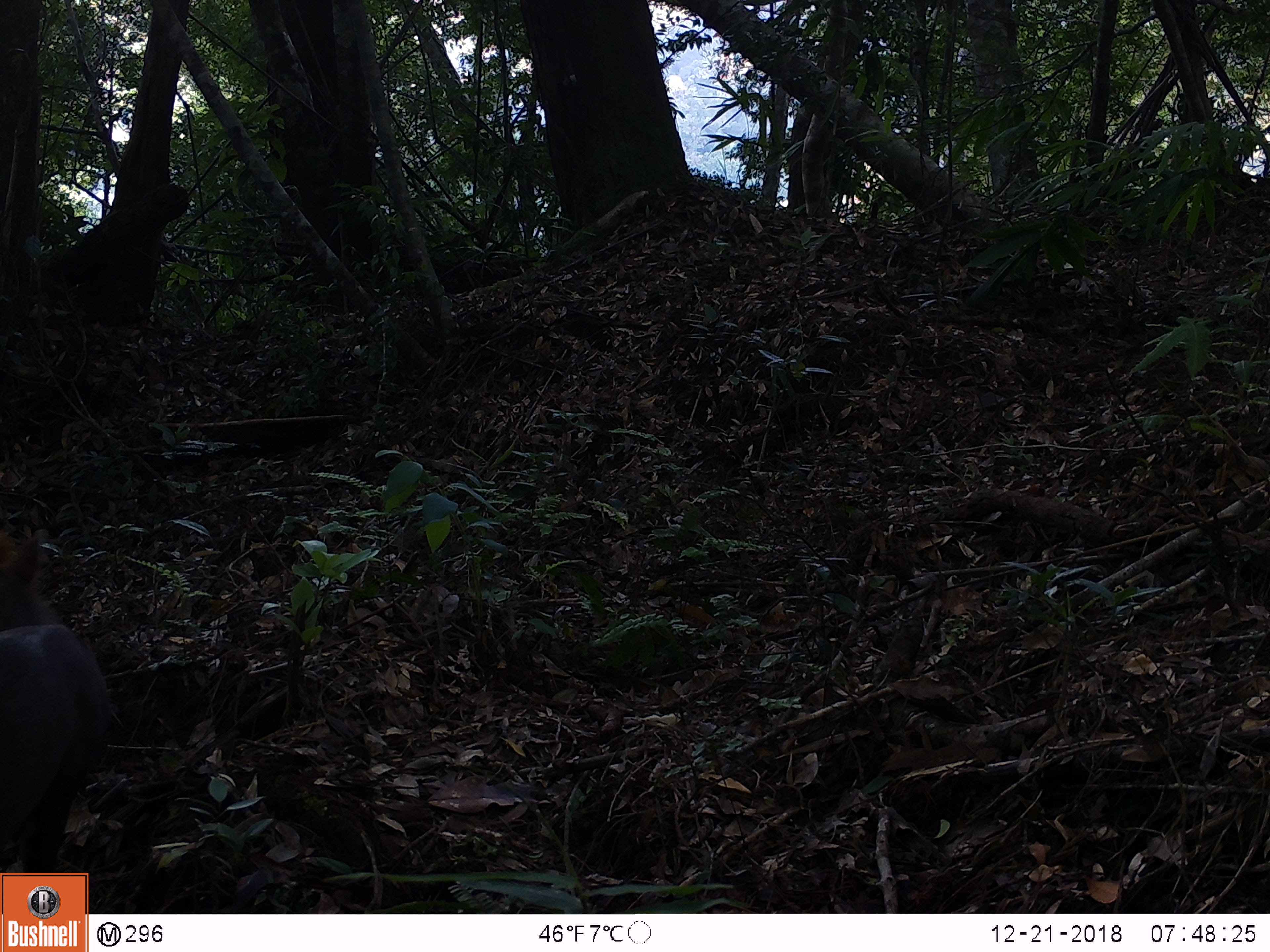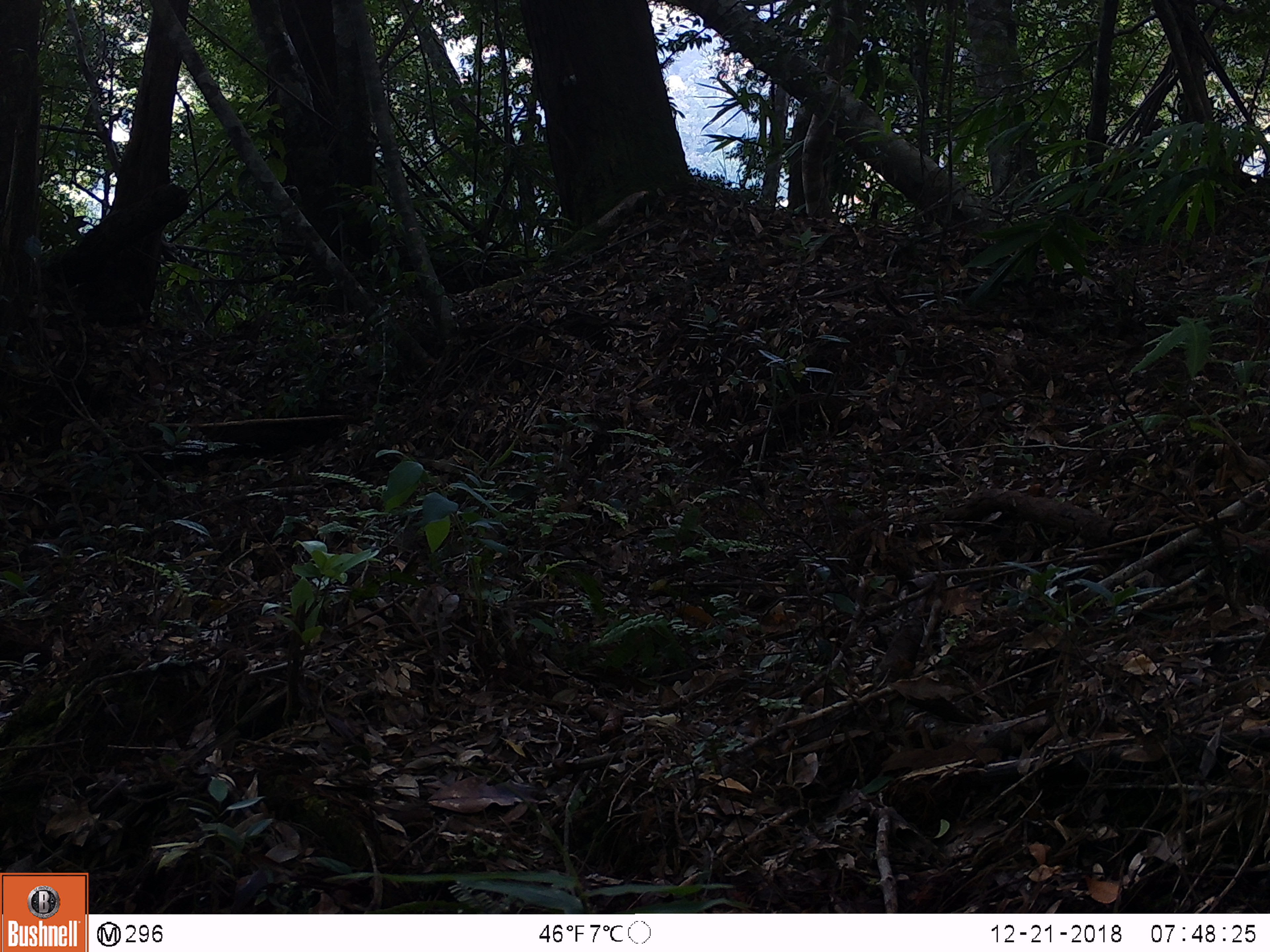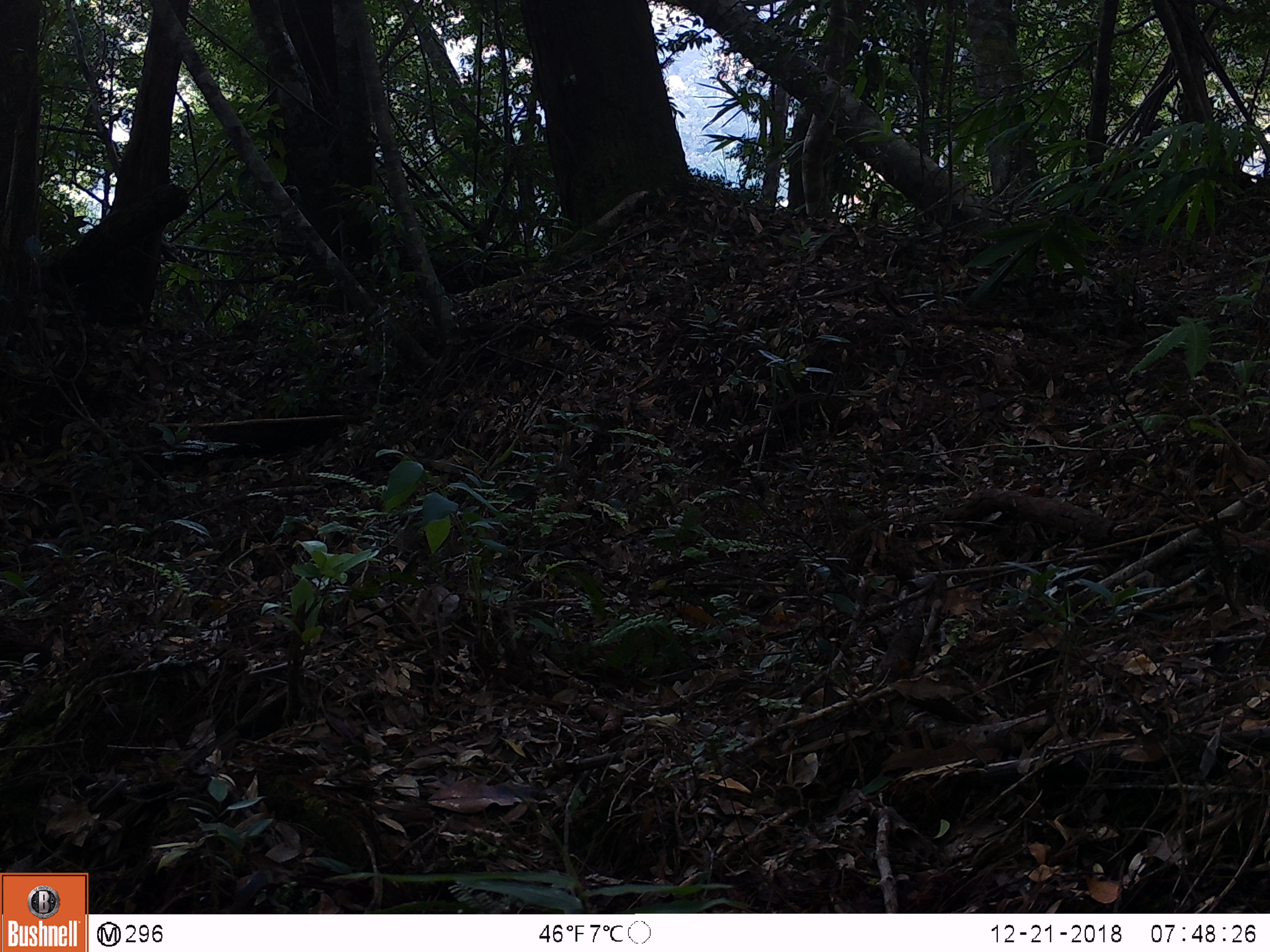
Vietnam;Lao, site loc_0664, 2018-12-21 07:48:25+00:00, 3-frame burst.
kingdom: Animalia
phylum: Chordata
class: Mammalia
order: Artiodactyla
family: Cervidae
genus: Muntiacus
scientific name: Muntiacus rooseveltorum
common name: roosevelt's muntjac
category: roosevelts muntjac group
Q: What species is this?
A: Roosevelts muntjac group (roosevelt's muntjac) (Muntiacus rooseveltorum).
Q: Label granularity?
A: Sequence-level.